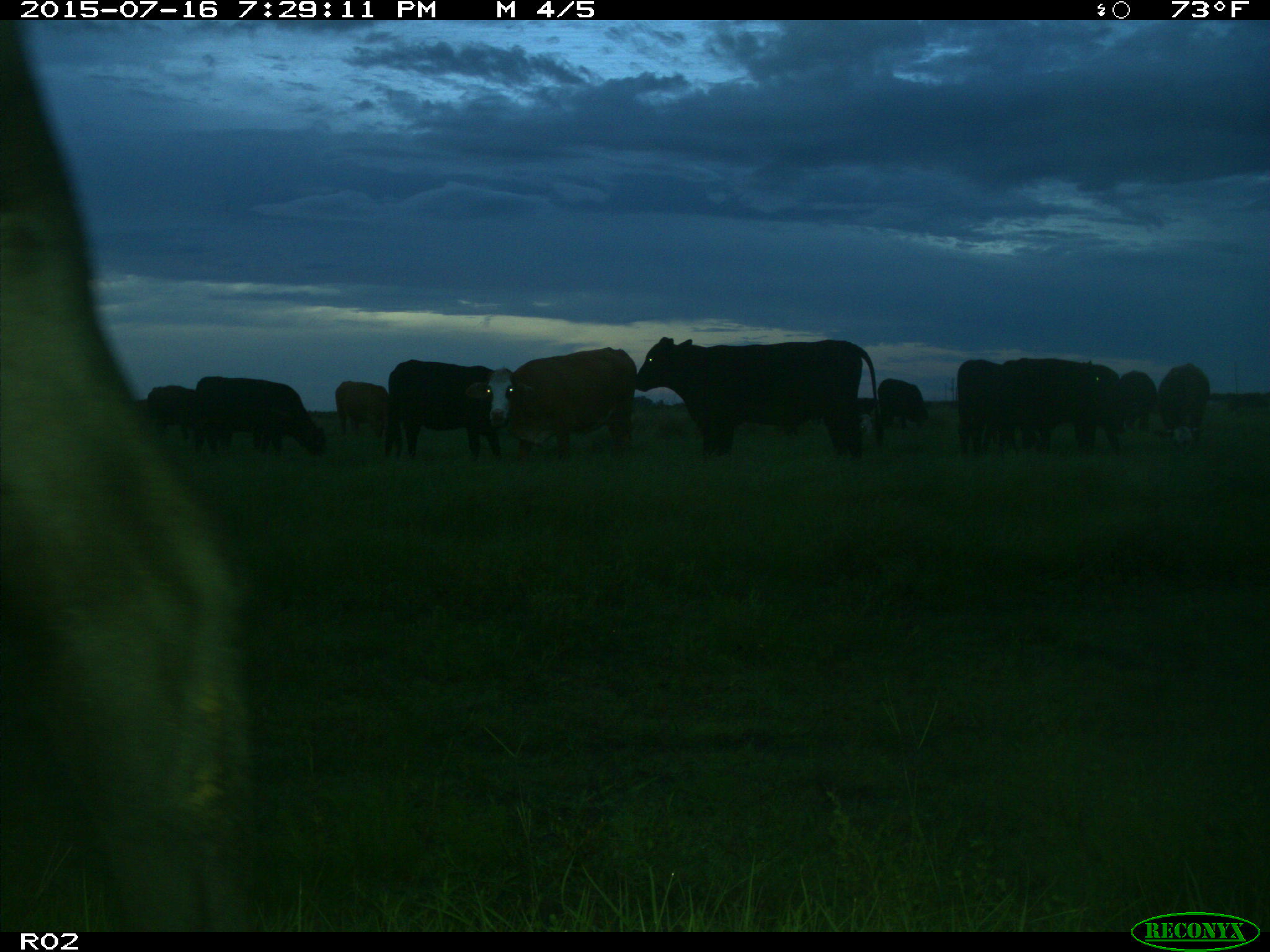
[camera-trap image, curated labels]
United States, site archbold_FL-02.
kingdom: Animalia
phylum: Chordata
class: Mammalia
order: Artiodactyla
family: Bovidae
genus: Bos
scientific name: Bos taurus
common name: domestic cow